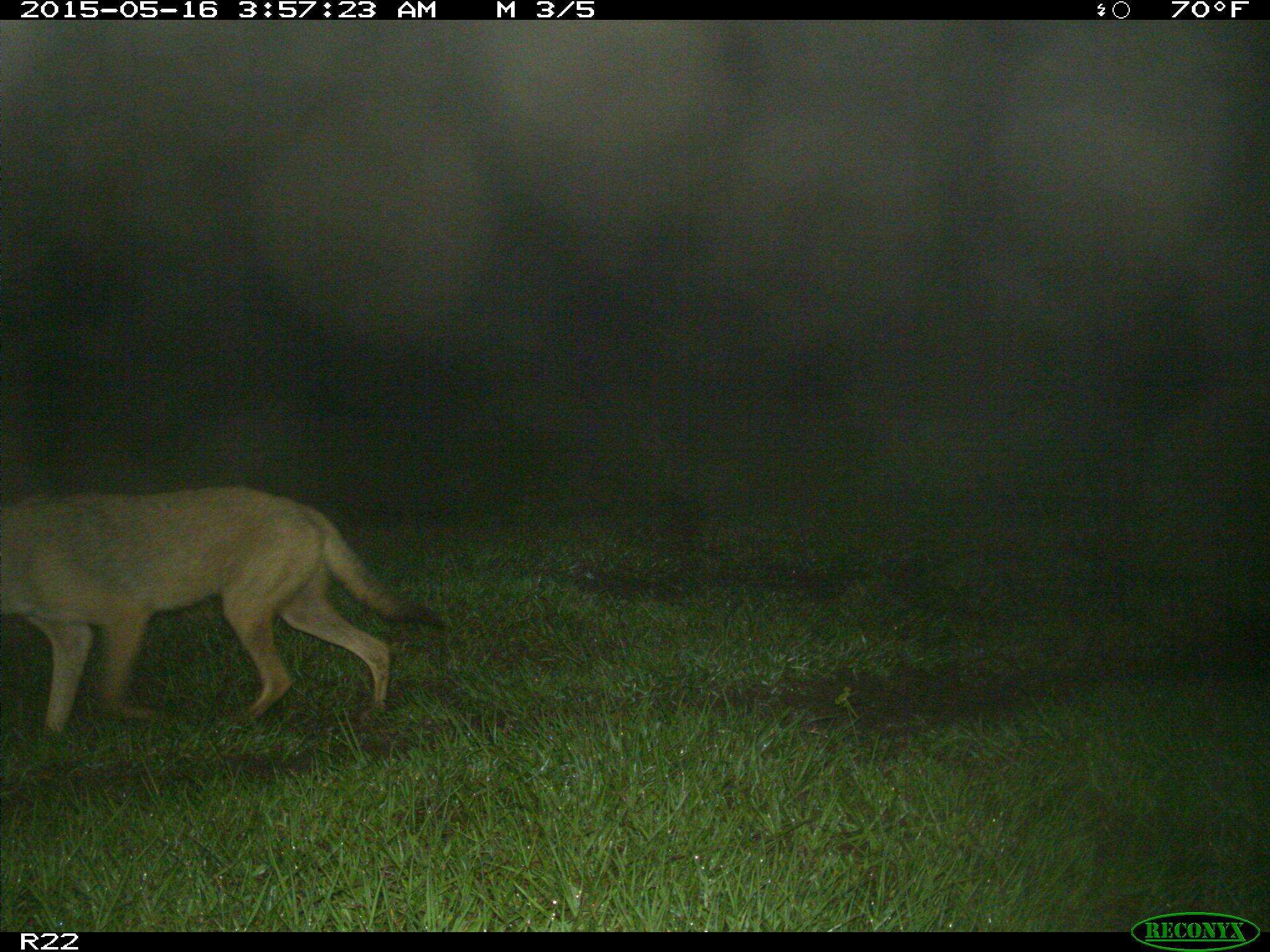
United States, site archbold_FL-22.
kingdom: Animalia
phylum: Chordata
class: Mammalia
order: Carnivora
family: Canidae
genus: Canis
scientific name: Canis latrans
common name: coyote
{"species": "Canis latrans (coyote)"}